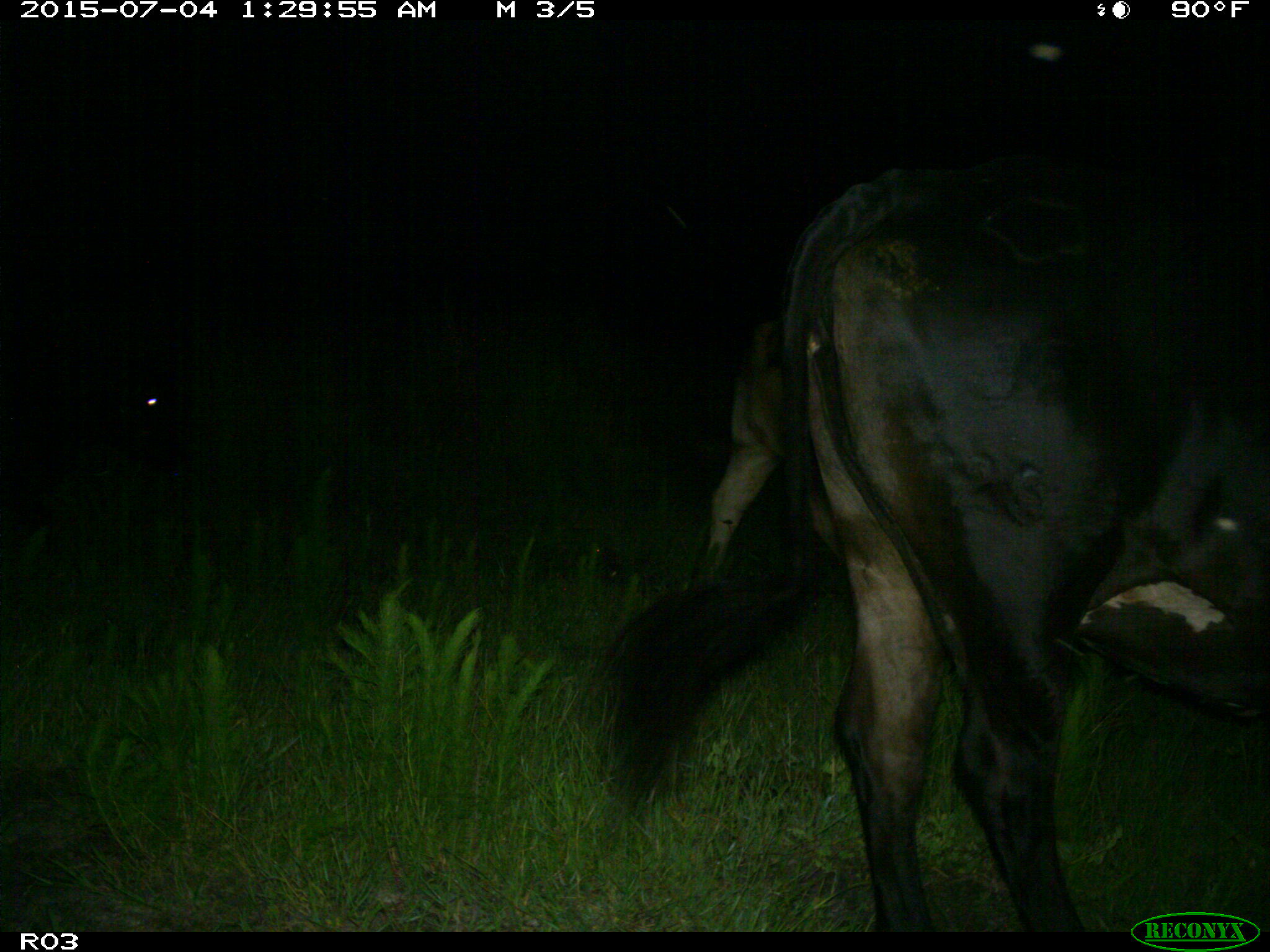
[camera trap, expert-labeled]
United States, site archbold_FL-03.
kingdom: Animalia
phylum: Chordata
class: Mammalia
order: Artiodactyla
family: Bovidae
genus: Bos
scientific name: Bos taurus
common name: domestic cow